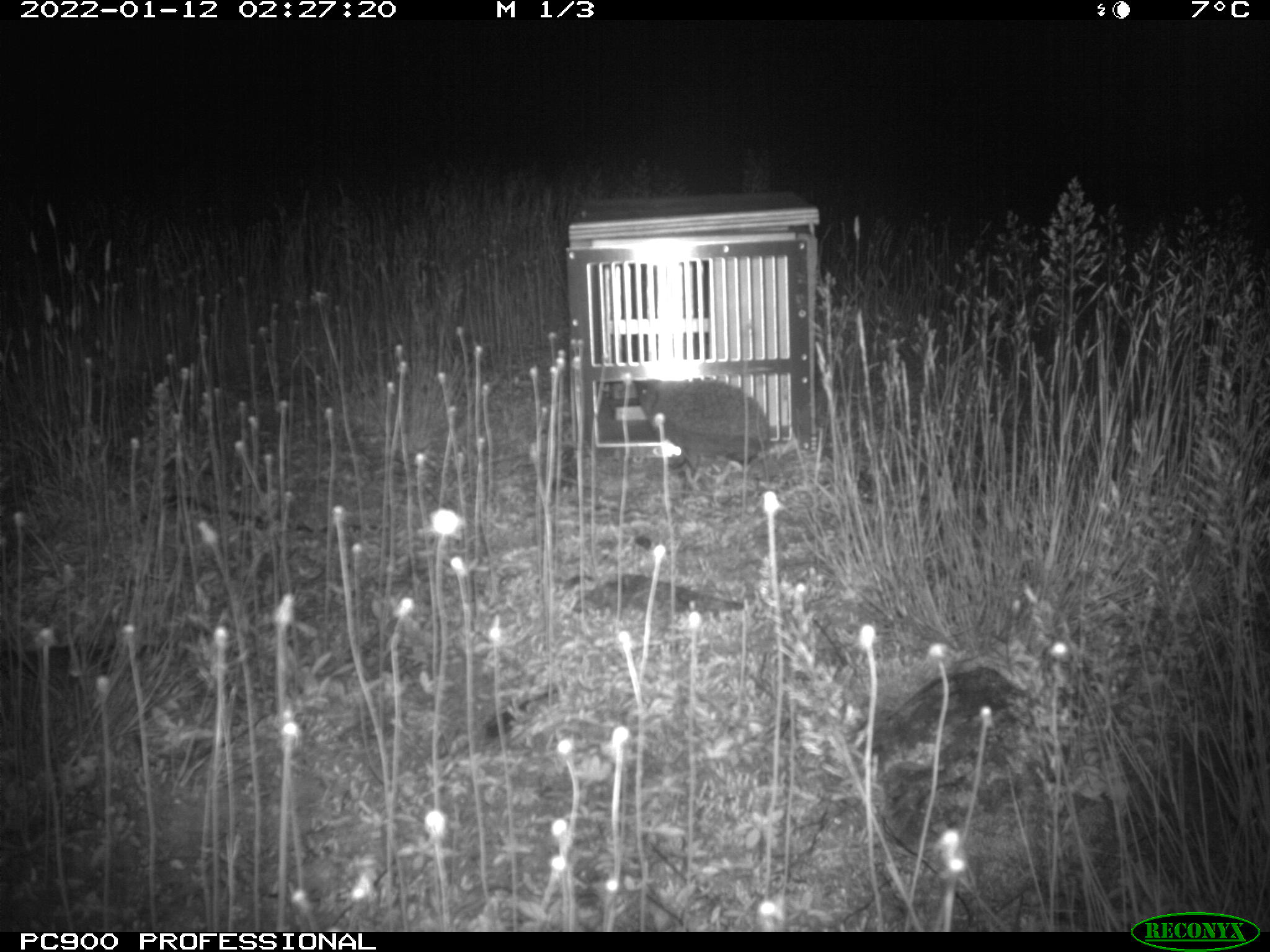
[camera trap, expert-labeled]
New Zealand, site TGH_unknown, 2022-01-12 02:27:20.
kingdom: Animalia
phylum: Chordata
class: Mammalia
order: Eulipotyphla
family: Erinaceidae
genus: Erinaceus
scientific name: Erinaceus europaeus europaeus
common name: european hedgehog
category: hedgehog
Hedgehog (european hedgehog) (Erinaceus europaeus europaeus).